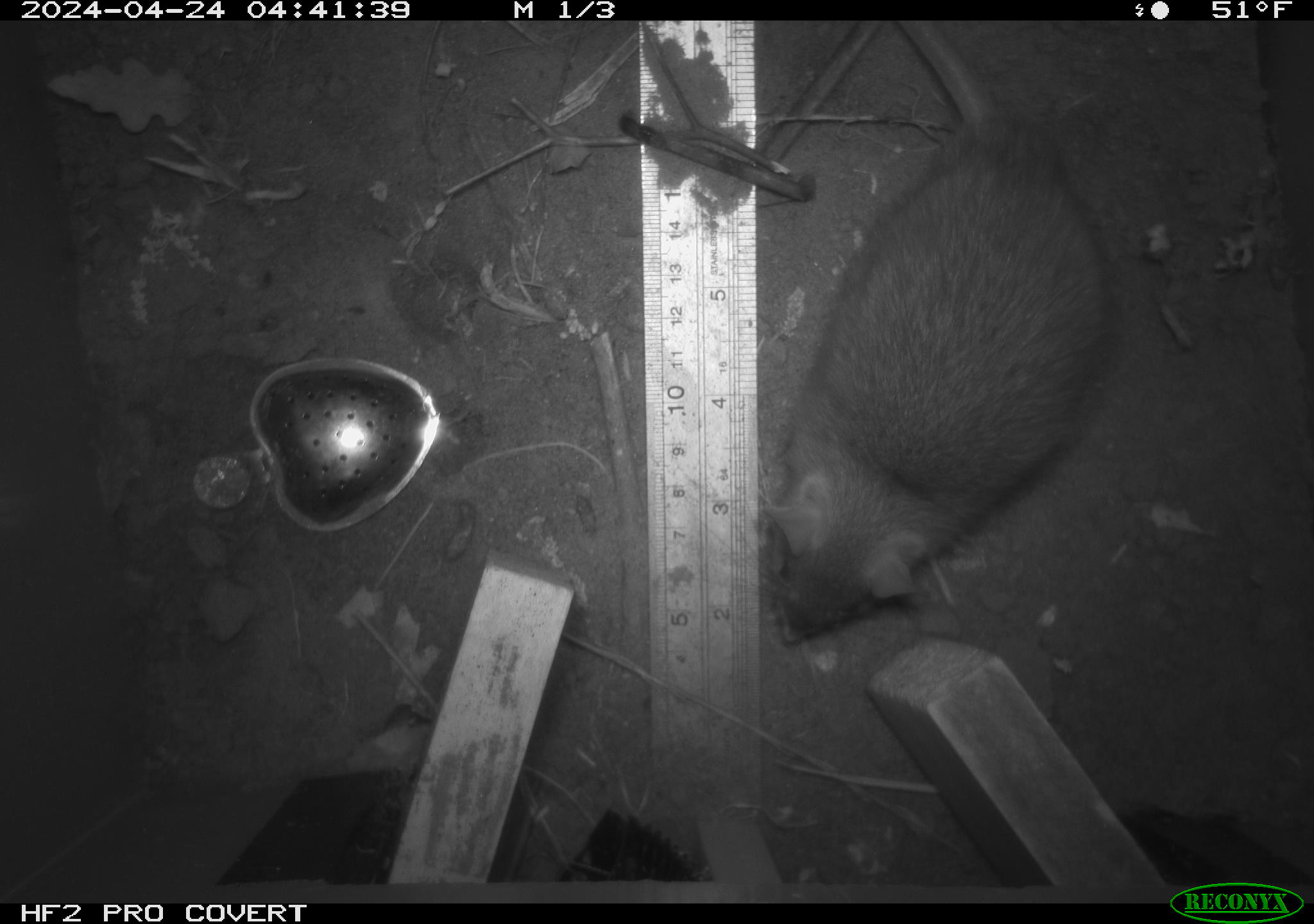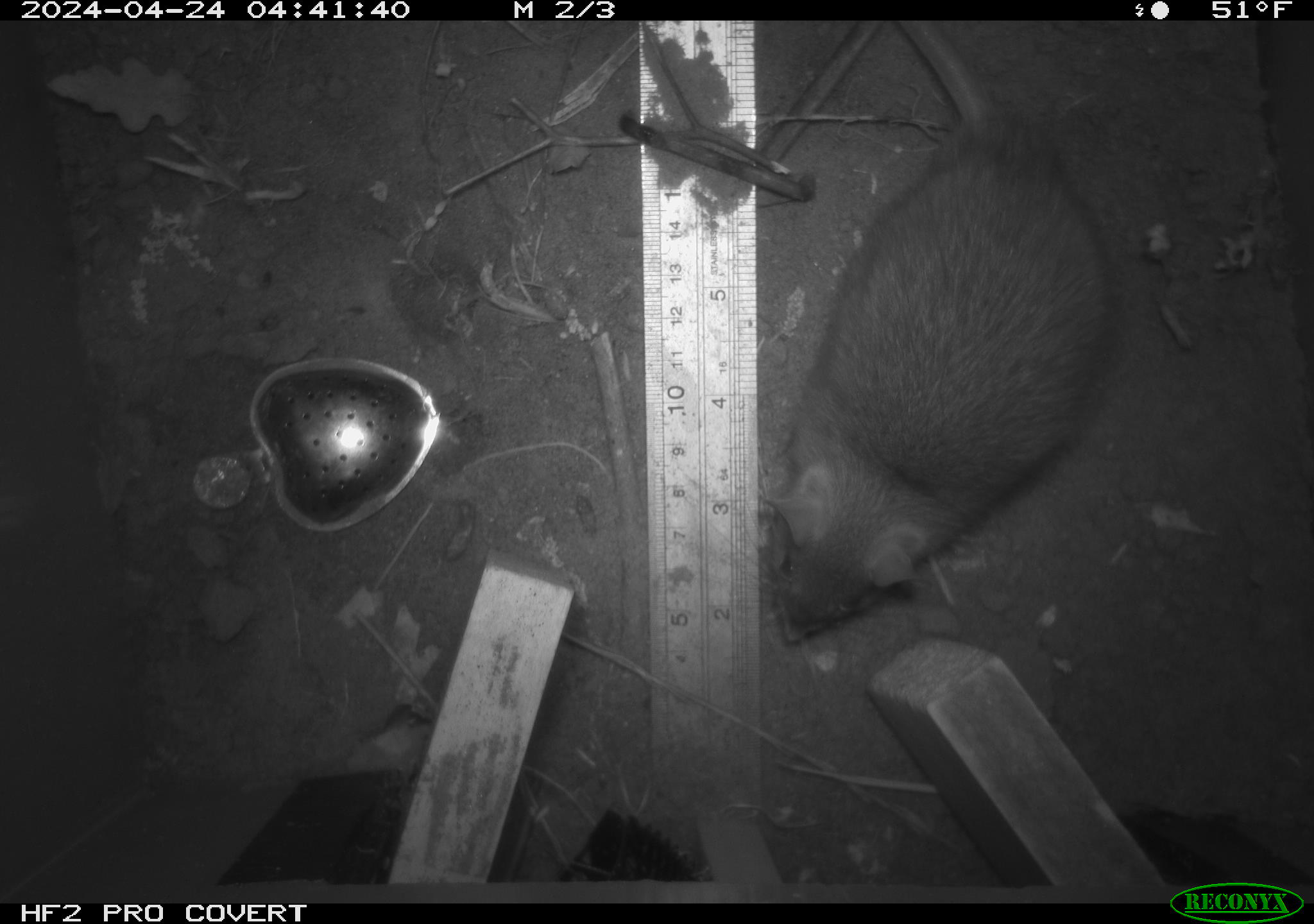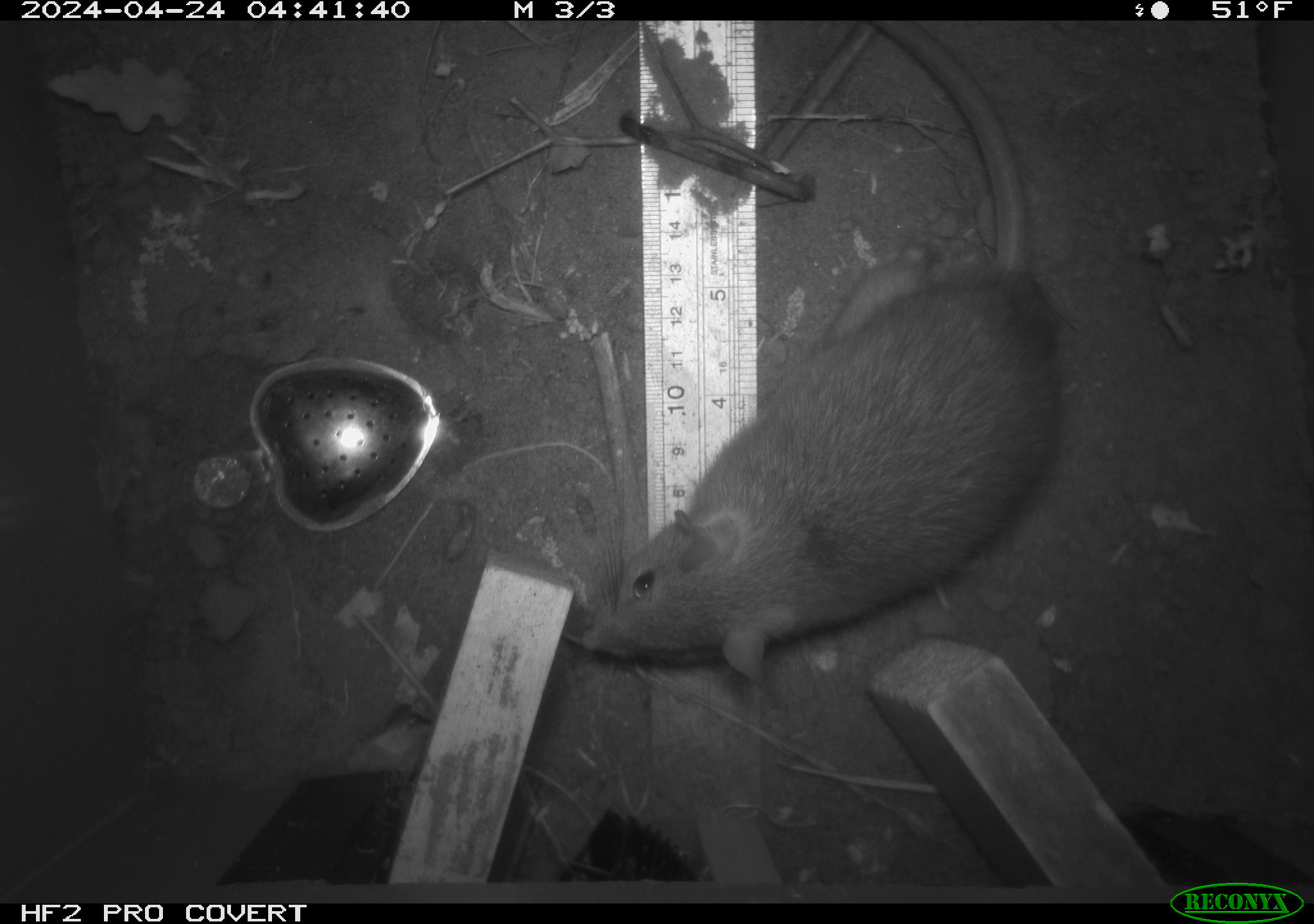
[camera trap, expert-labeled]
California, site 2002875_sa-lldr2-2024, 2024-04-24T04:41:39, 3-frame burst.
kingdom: Animalia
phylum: Chordata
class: Mammalia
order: Rodentia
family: Muridae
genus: Rattus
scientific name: Rattus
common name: rat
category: rattus species